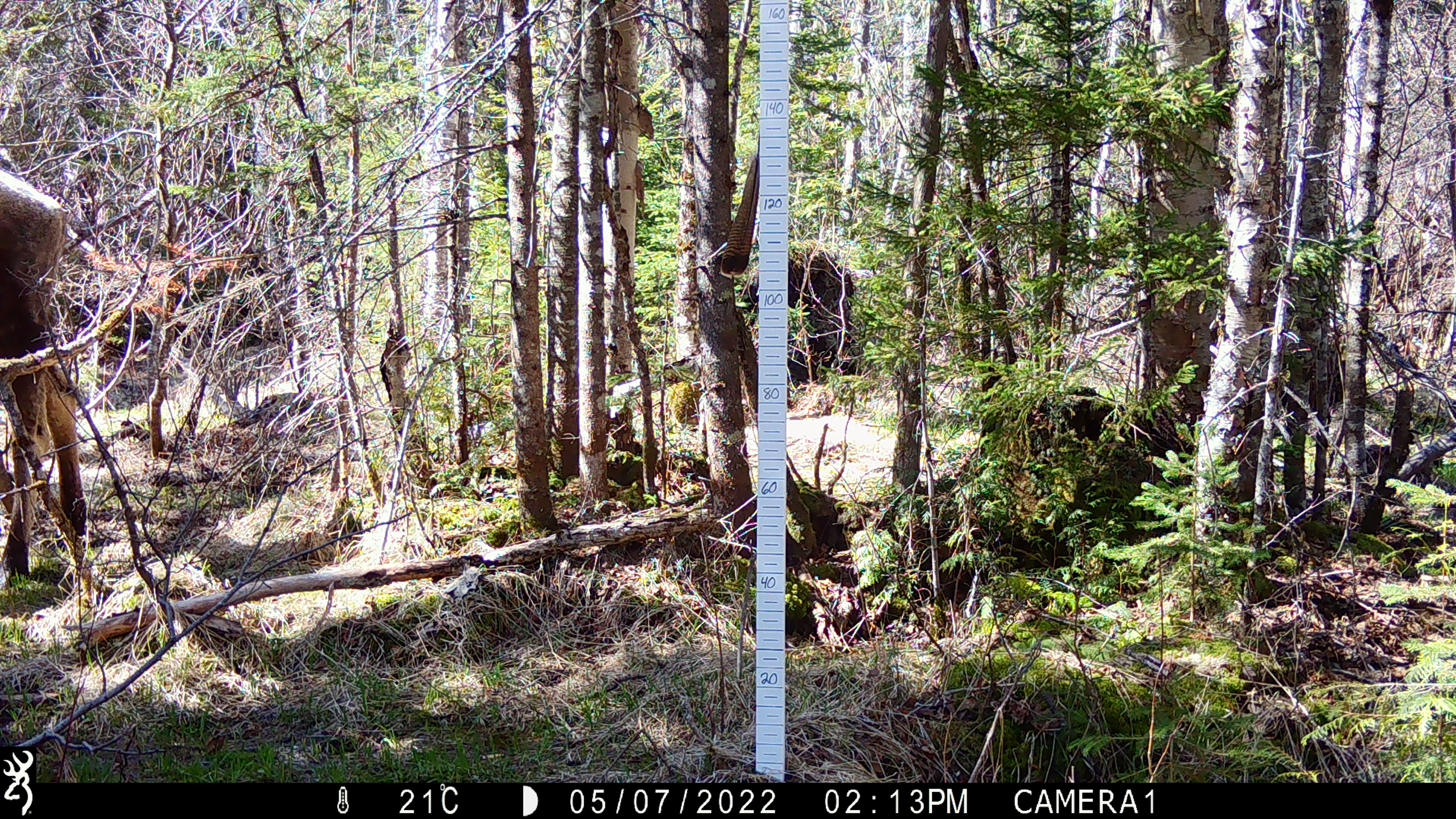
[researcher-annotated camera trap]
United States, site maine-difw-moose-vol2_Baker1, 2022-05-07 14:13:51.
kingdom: Animalia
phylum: Chordata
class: Mammalia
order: Artiodactyla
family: Cervidae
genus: Alces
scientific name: Alces alces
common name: moose